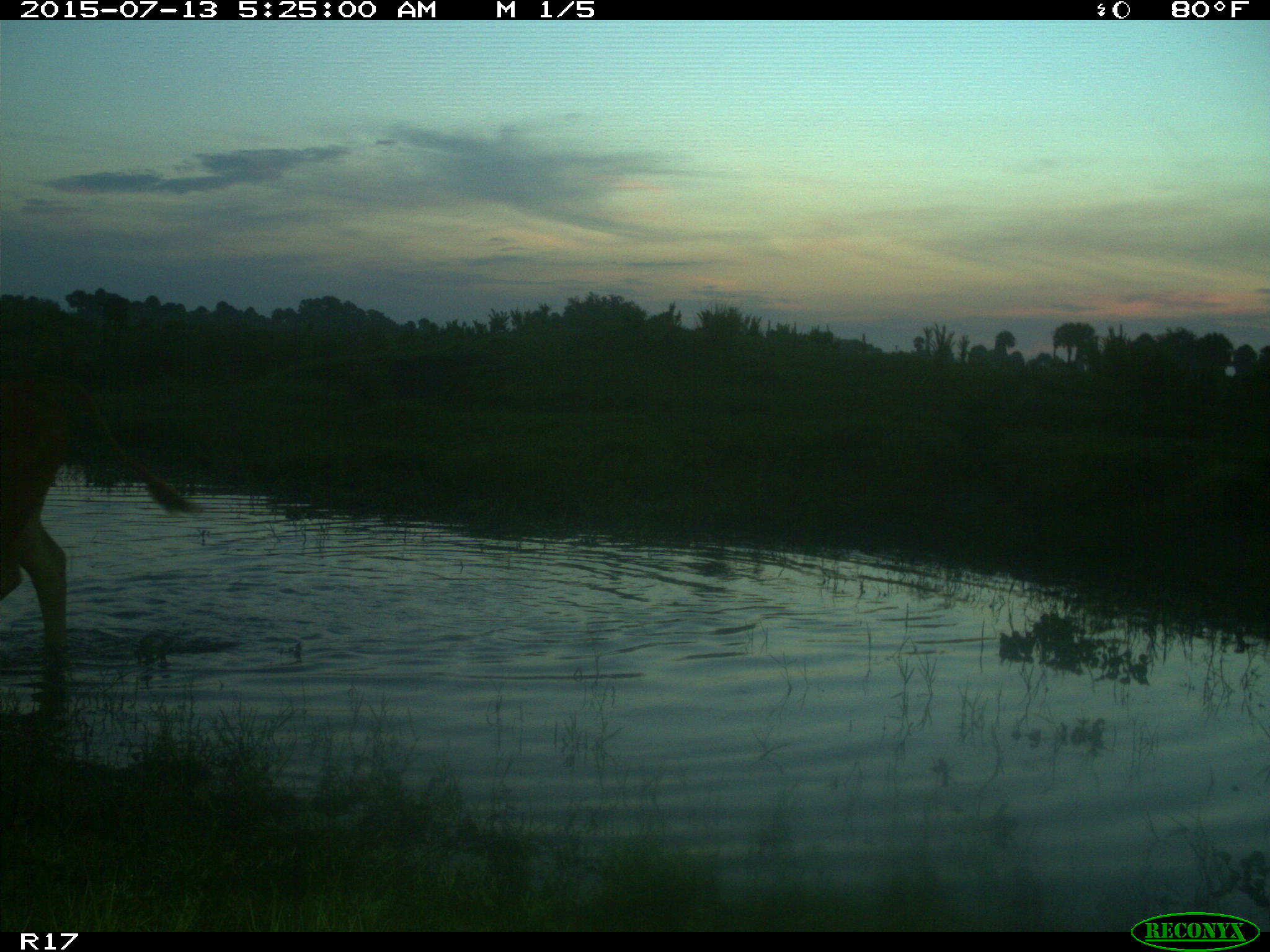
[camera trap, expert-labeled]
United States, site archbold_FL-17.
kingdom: Animalia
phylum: Chordata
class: Mammalia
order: Artiodactyla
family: Bovidae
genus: Bos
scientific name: Bos taurus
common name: domestic cow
Bos taurus (domestic cow).